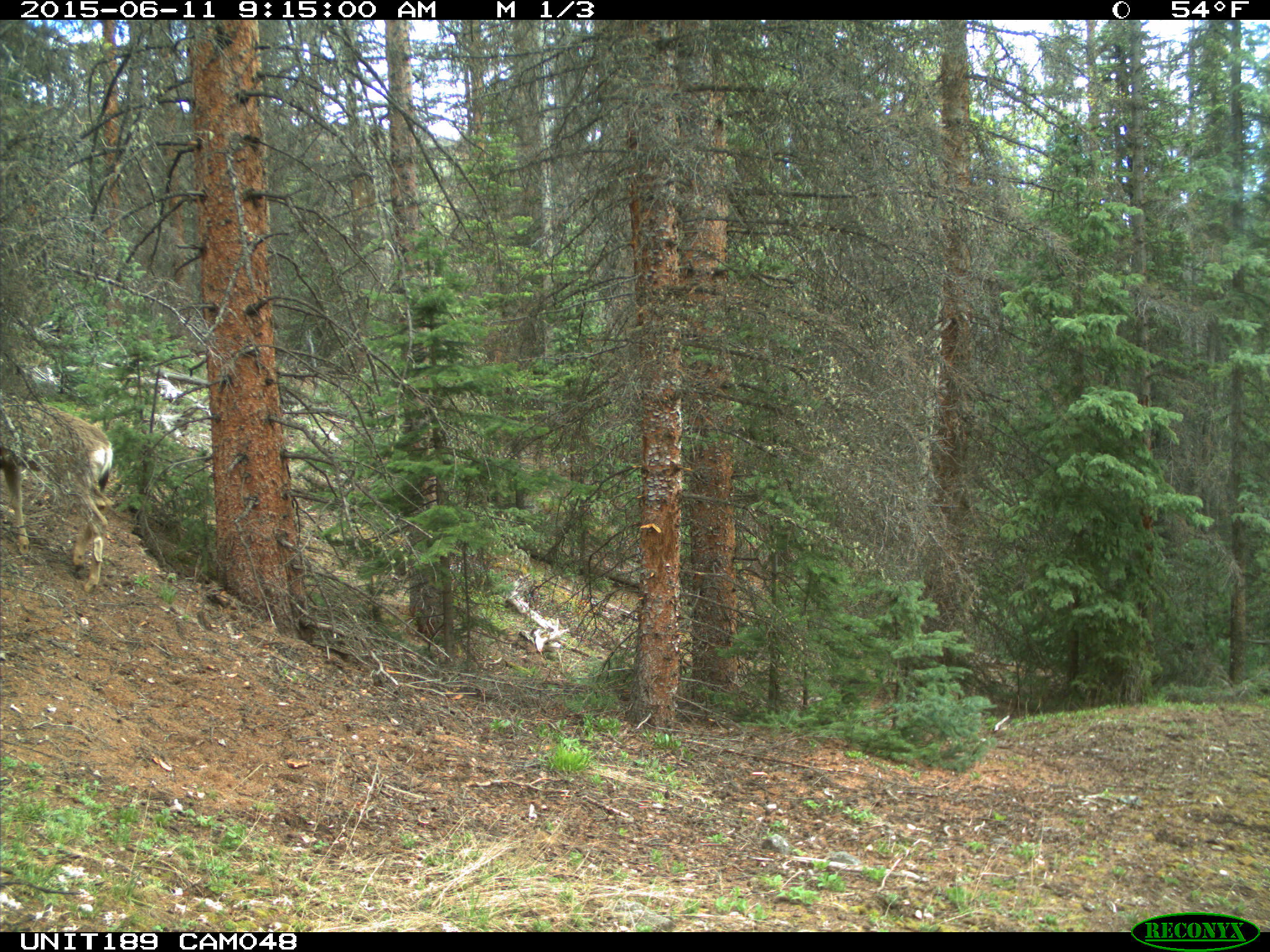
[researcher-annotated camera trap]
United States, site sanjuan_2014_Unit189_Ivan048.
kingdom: Animalia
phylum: Chordata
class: Mammalia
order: Artiodactyla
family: Cervidae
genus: Odocoileus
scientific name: Odocoileus hemionus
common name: mule deer